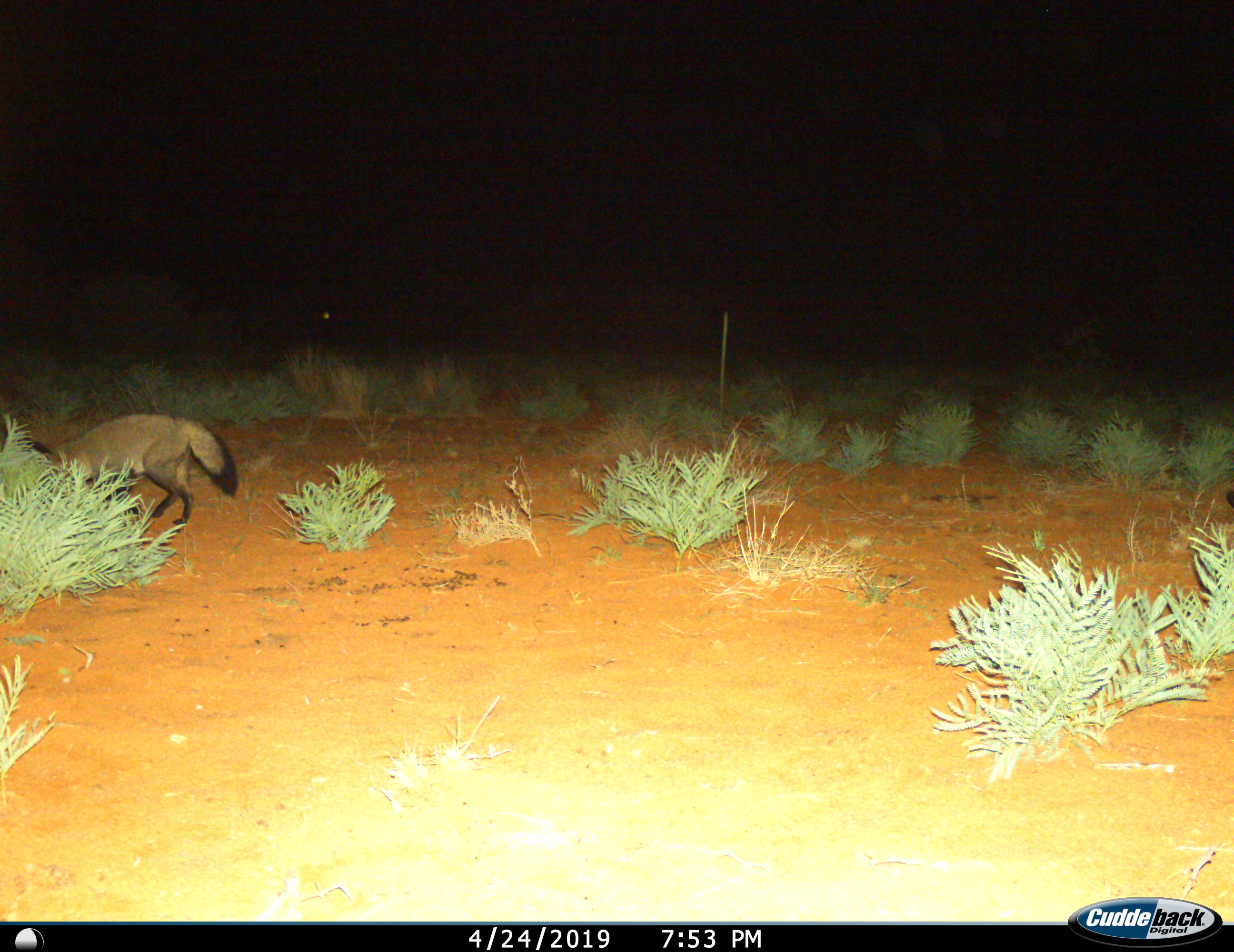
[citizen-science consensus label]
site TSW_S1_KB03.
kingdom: Animalia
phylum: Chordata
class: Mammalia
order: Carnivora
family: Canidae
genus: Otocyon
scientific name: Otocyon megalotis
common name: bat-eared fox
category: foxbateared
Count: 1.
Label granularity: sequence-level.